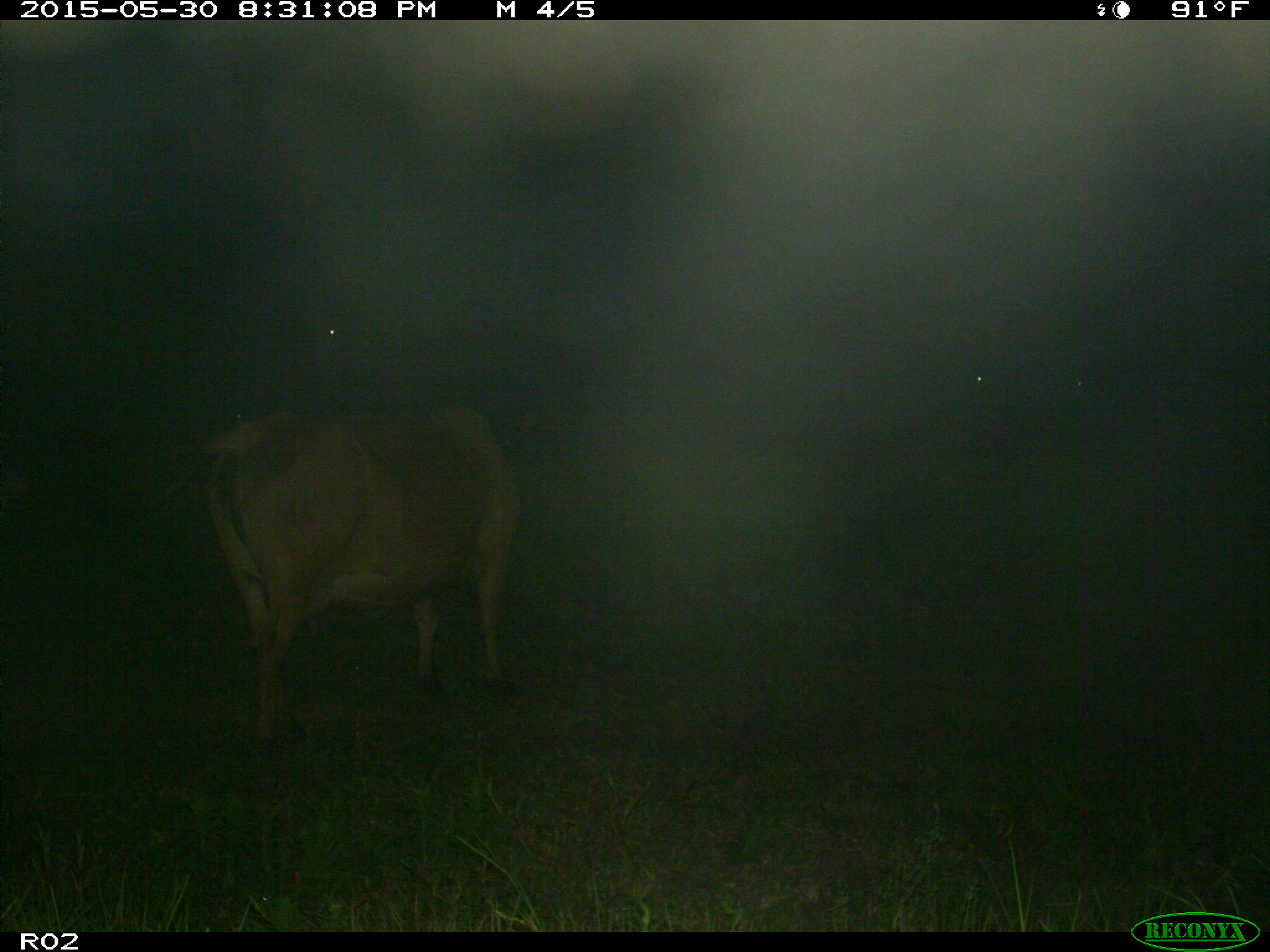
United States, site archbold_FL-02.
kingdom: Animalia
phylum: Chordata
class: Mammalia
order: Artiodactyla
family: Bovidae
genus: Bos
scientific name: Bos taurus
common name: domestic cow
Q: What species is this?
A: Bos taurus (domestic cow).